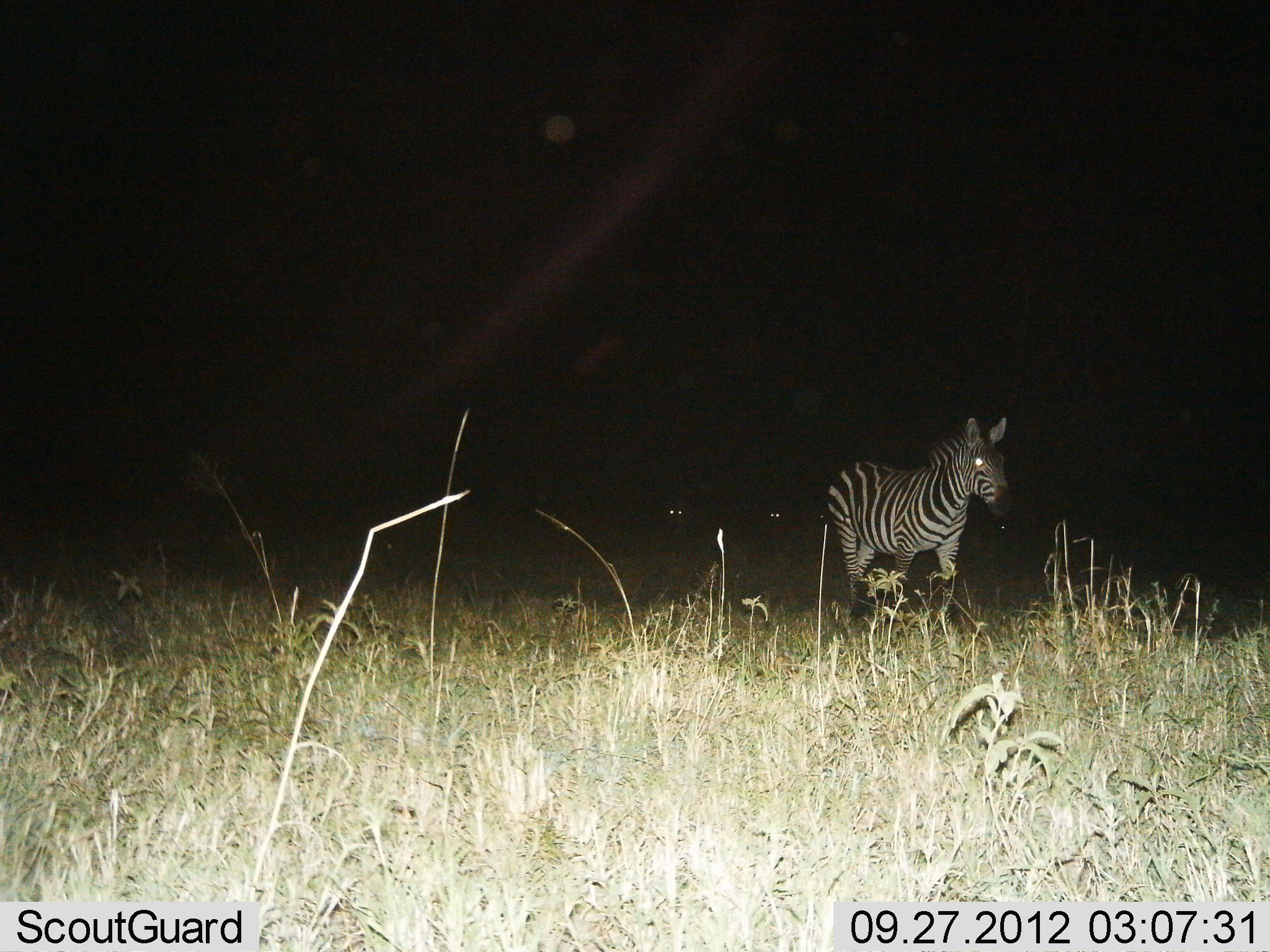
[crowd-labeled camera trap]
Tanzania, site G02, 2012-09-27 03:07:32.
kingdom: Animalia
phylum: Chordata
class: Mammalia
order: Perissodactyla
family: Equidae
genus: Equus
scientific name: Equus quagga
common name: plains zebra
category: zebra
Zebra (plains zebra) (Equus quagga), count 1. Behavior (volunteer vote fractions): standing 40%, resting 0%, moving 80%, interacting 0%. Young present (vote fraction): 0%. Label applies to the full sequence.